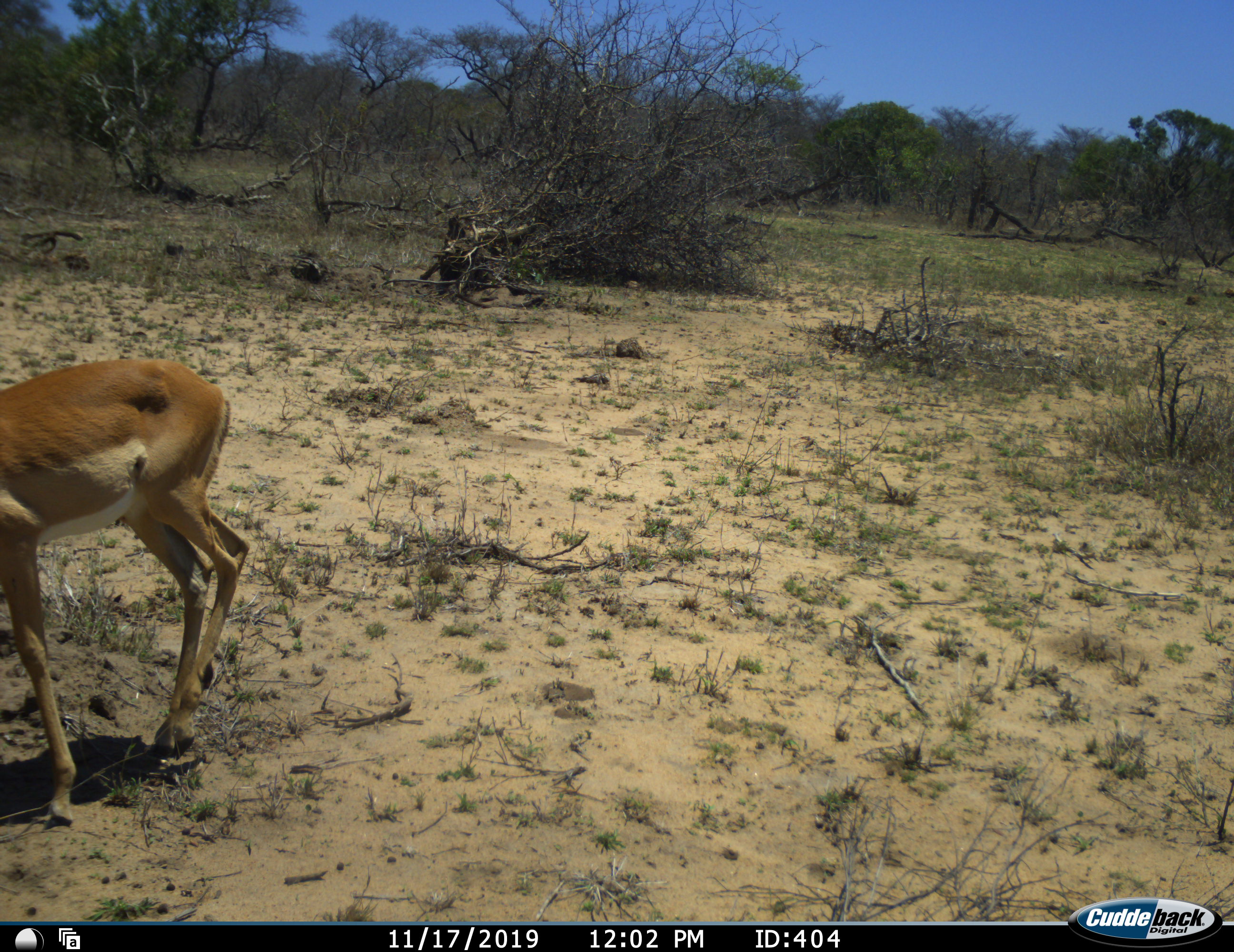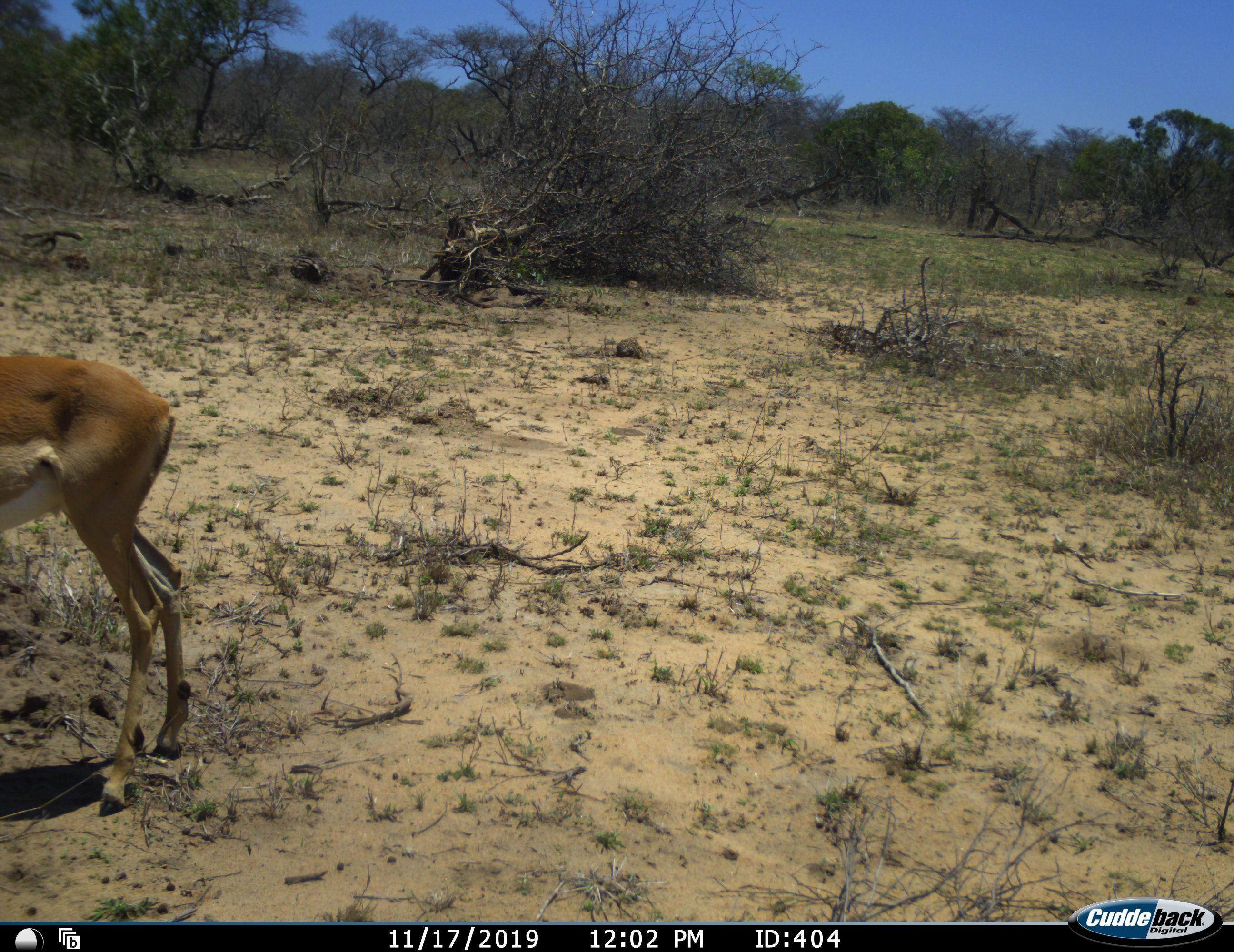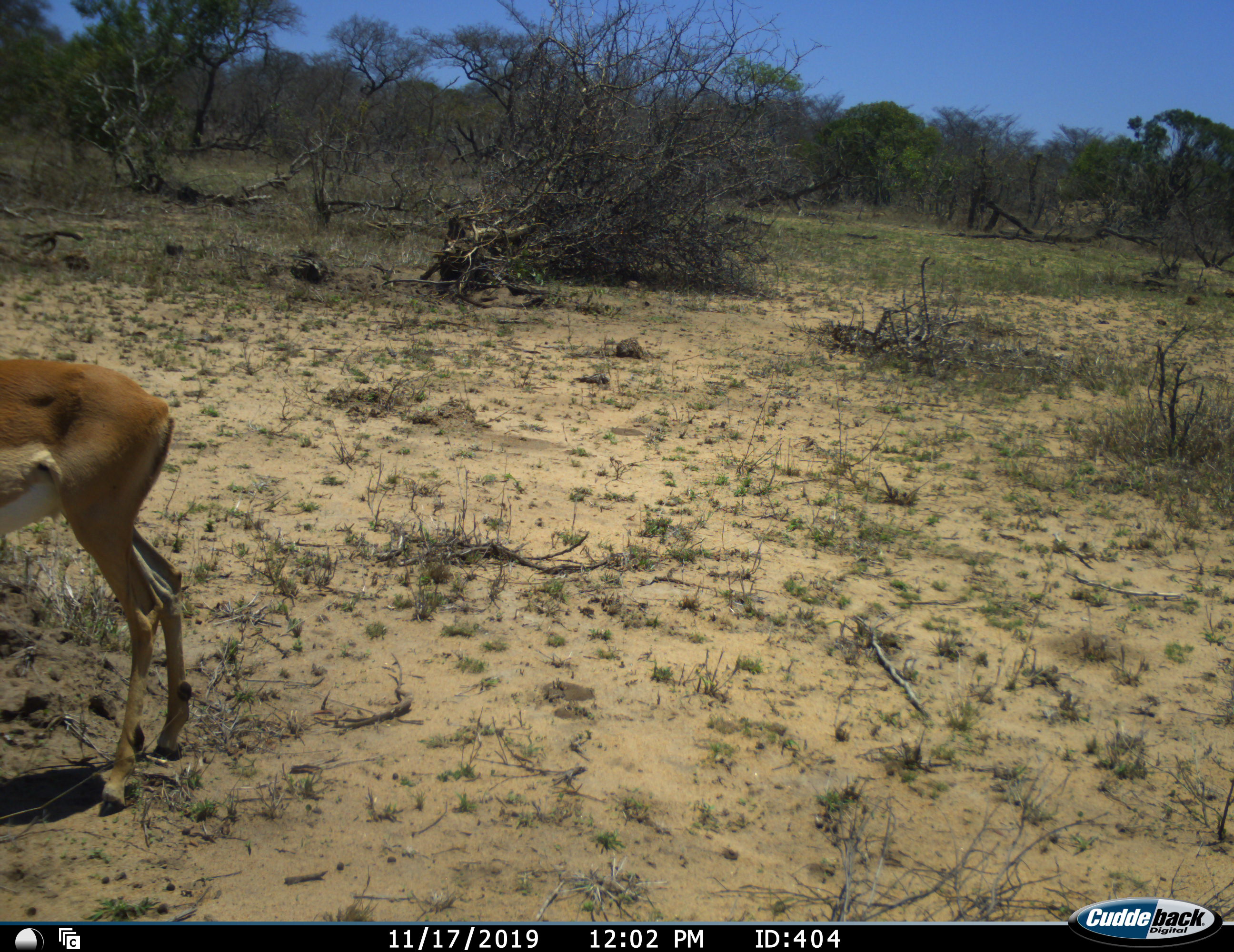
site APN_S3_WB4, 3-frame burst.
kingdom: Animalia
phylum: Chordata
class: Mammalia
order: Artiodactyla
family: Bovidae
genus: Aepyceros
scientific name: Aepyceros melampus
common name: impala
Impala (Aepyceros melampus), count 1. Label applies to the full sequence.